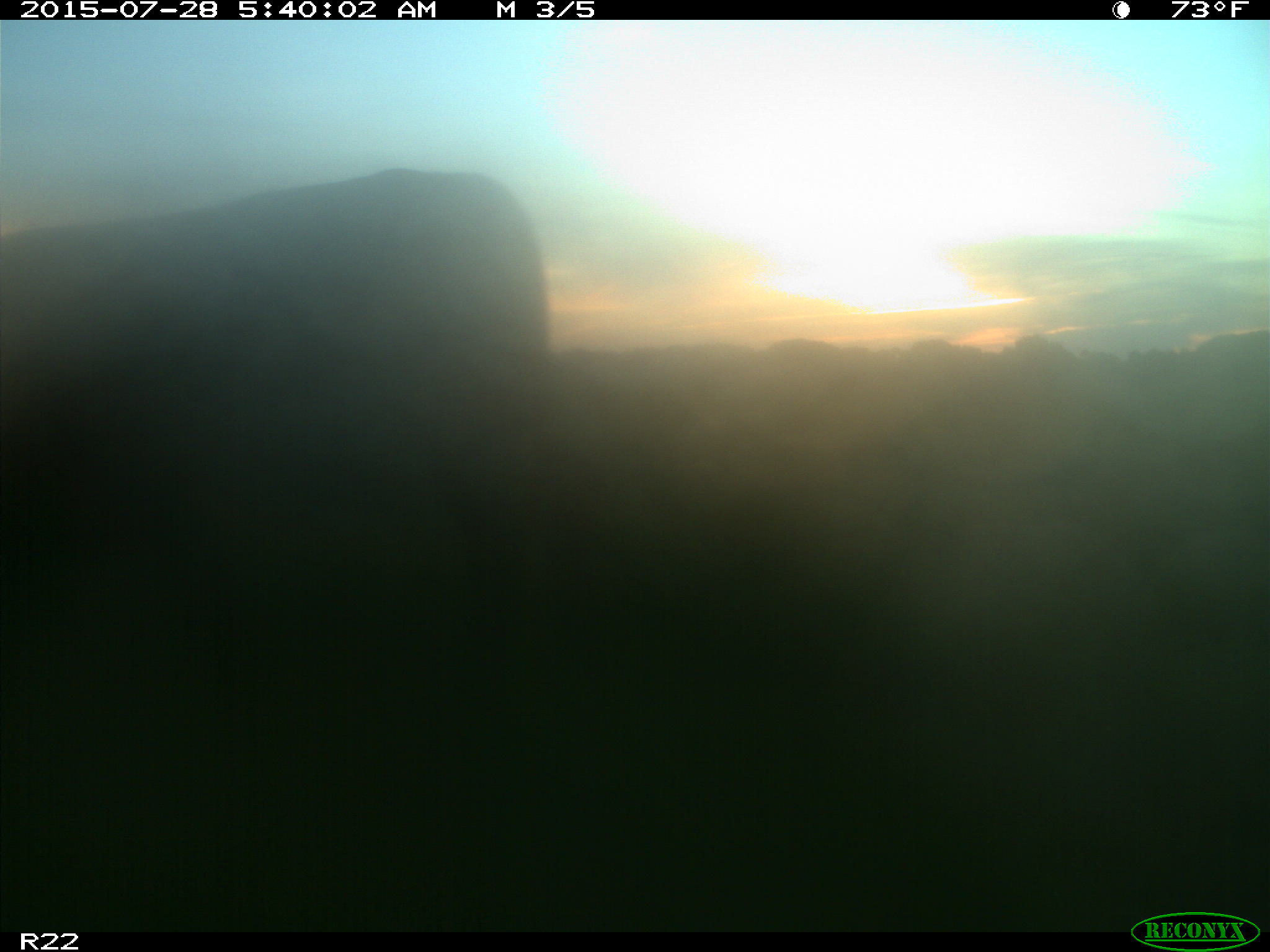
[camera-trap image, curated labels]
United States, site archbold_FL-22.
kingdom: Animalia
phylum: Chordata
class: Mammalia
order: Artiodactyla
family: Bovidae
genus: Bos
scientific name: Bos taurus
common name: domestic cow